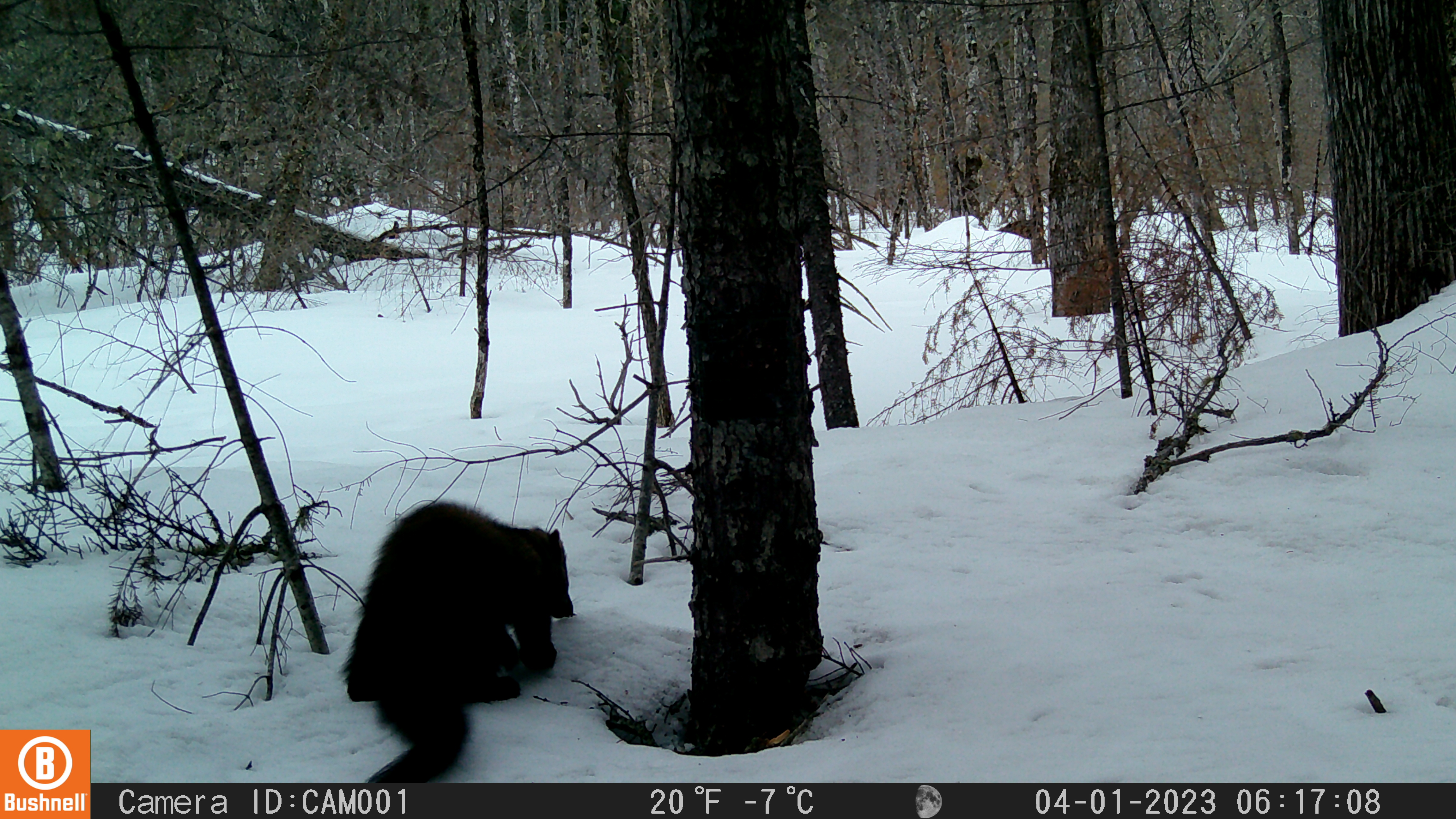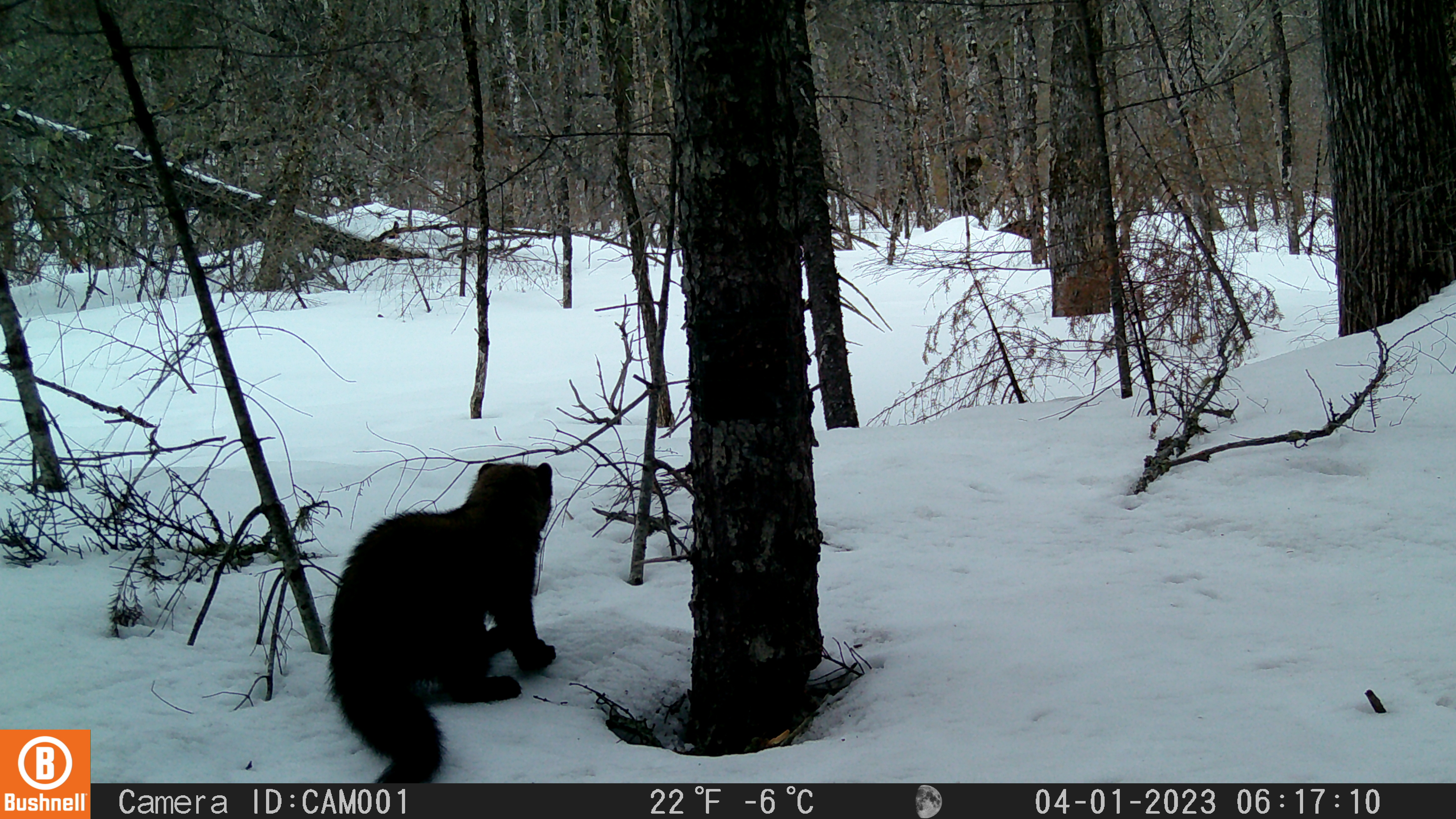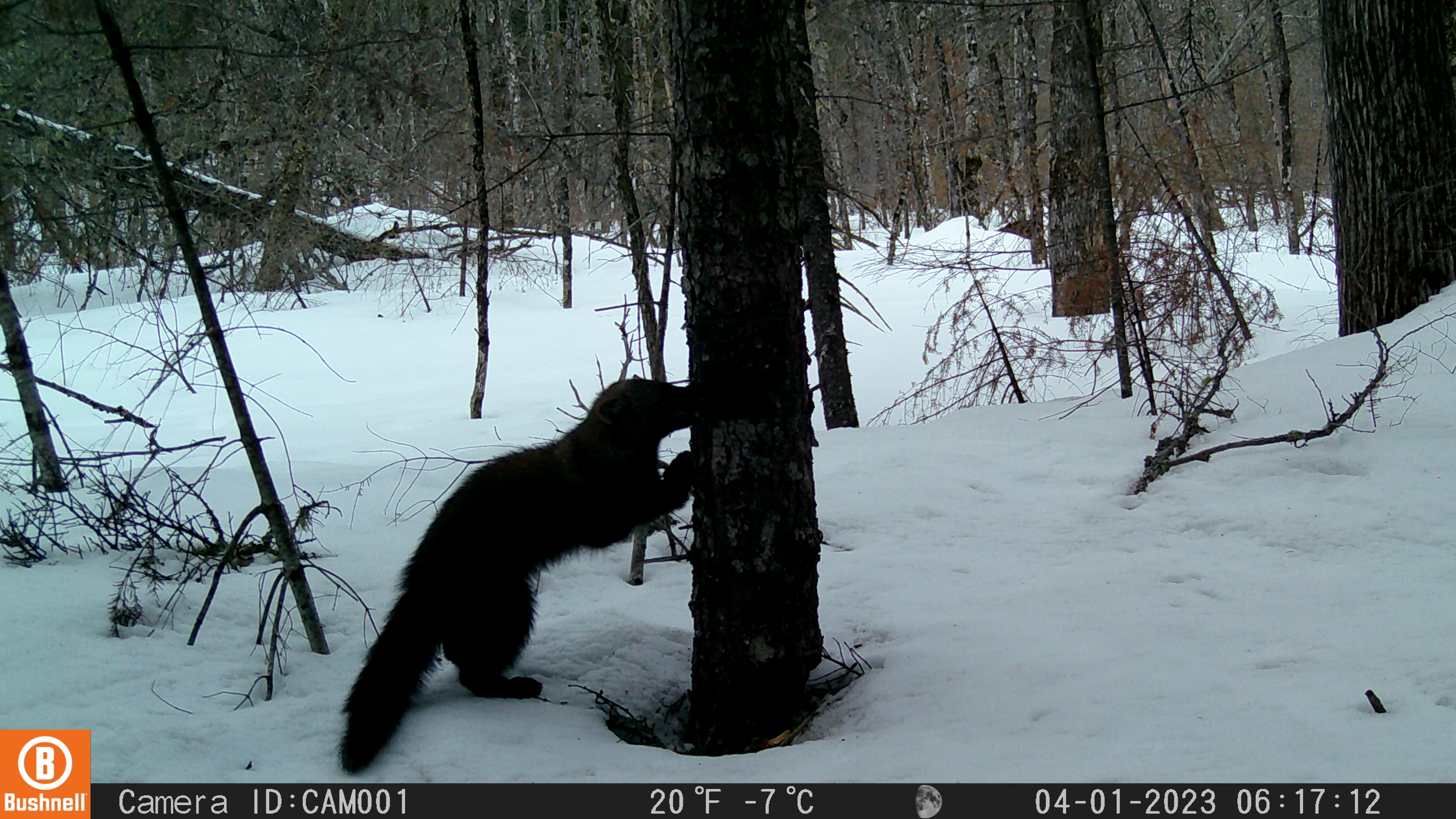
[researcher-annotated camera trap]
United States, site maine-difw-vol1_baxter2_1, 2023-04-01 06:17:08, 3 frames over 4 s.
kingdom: Animalia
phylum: Chordata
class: Mammalia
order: Carnivora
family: Mustelidae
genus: Pekania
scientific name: Pekania pennanti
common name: fisher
Fisher (Pekania pennanti).